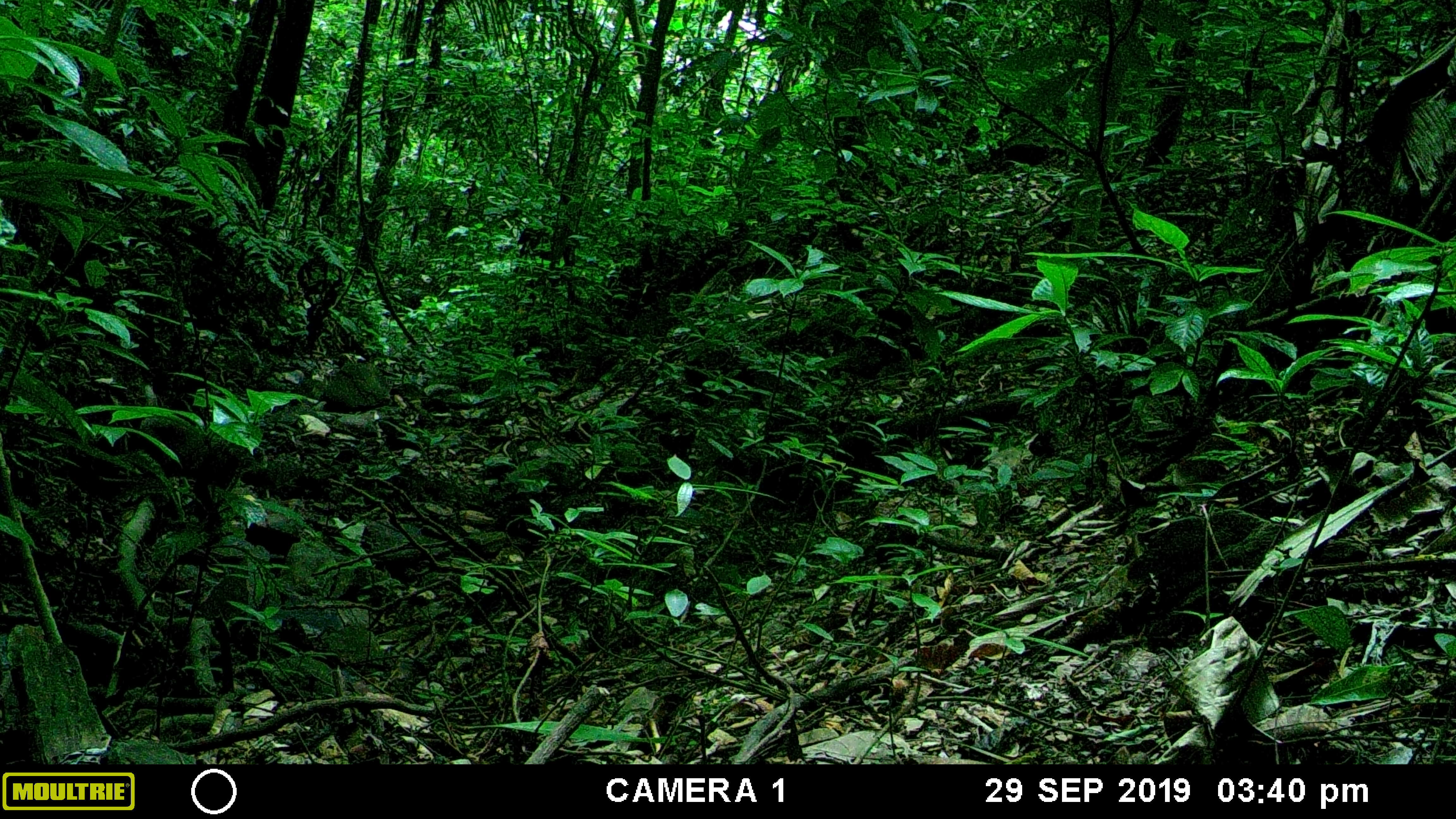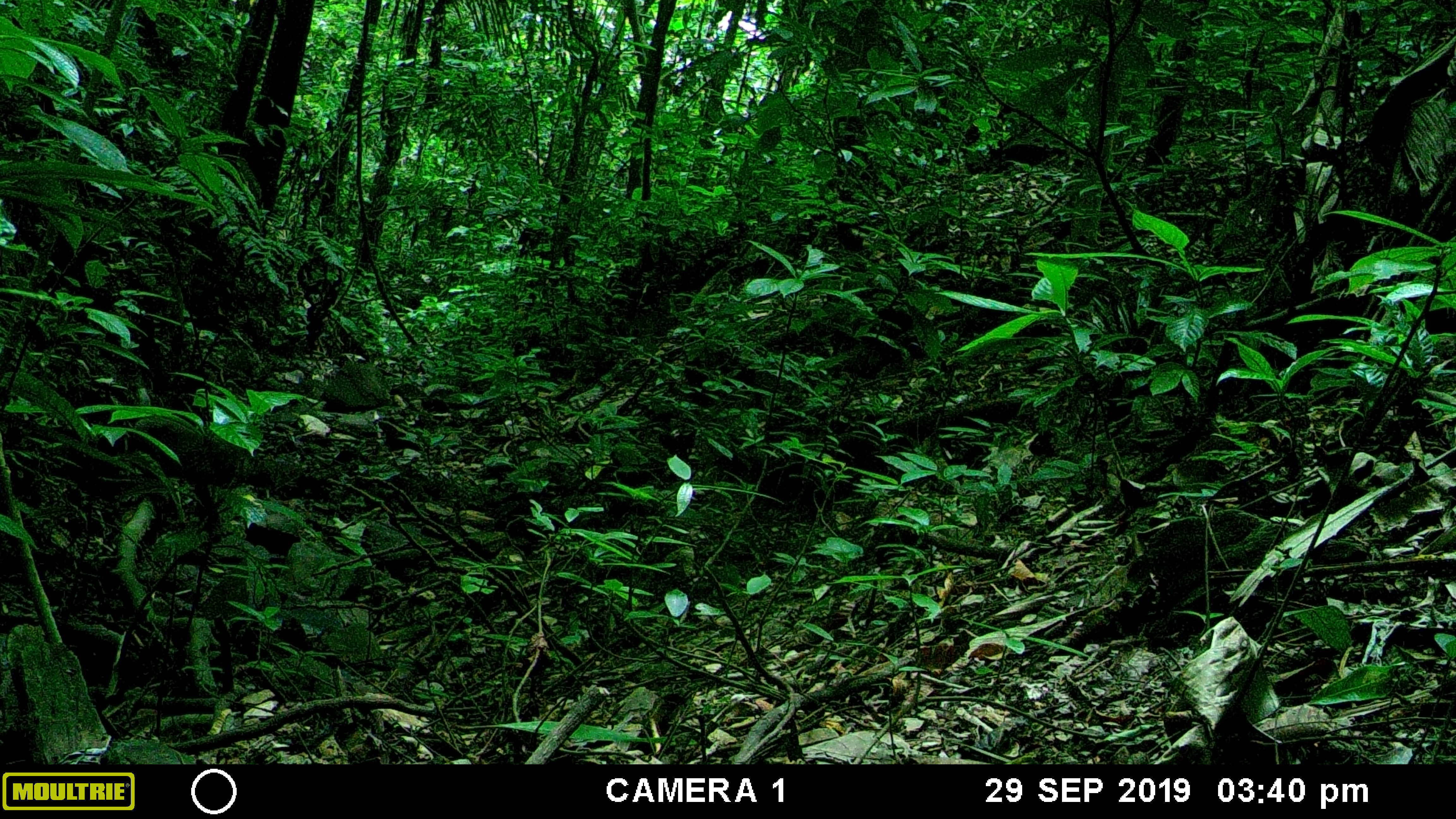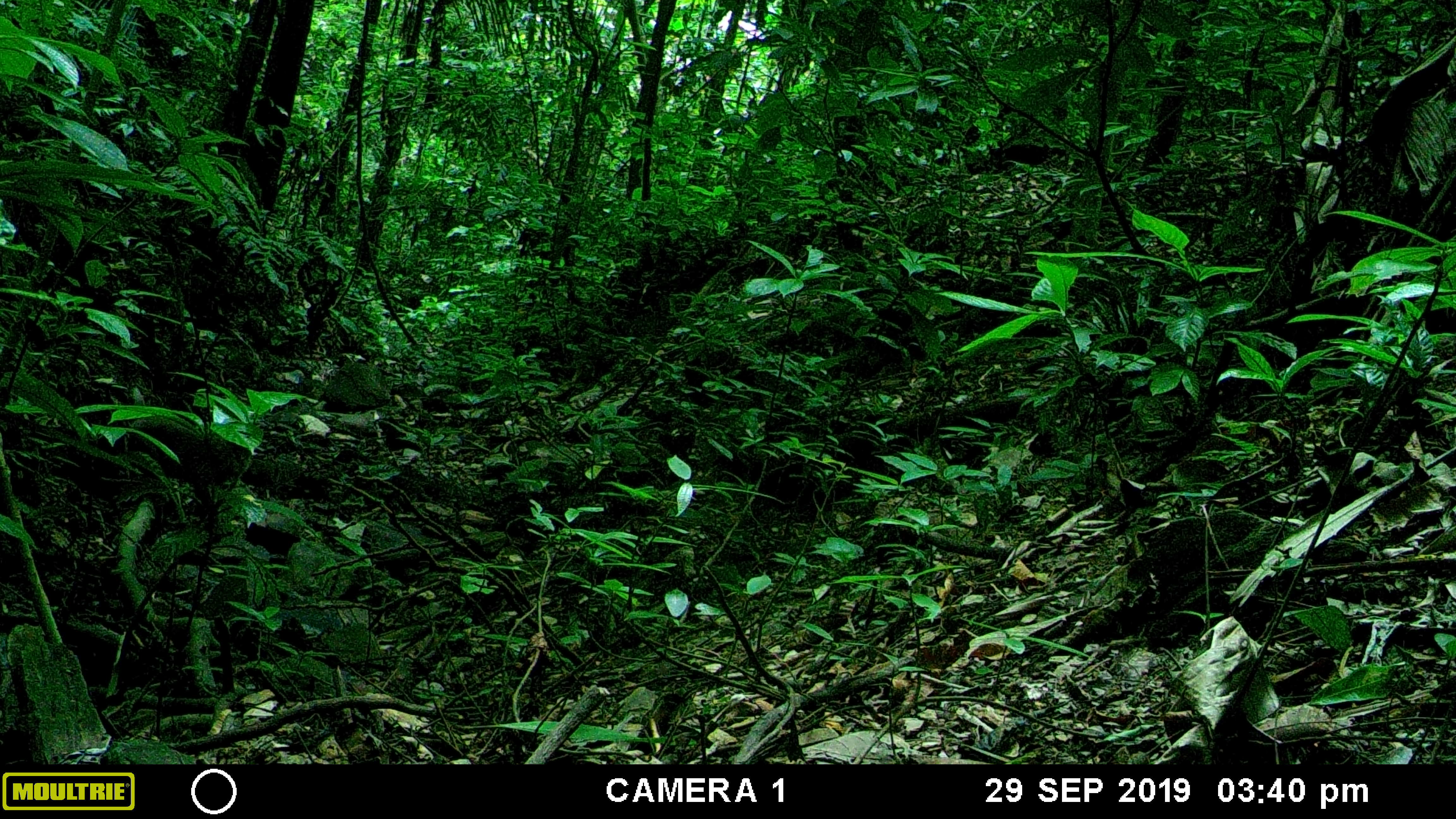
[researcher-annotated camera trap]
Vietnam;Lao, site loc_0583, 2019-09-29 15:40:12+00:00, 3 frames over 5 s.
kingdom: Animalia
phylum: Chordata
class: Mammalia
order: Primates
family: Cercopithecidae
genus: Macaca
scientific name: Macaca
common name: macaques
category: assam or rhesus macaque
Assam or rhesus macaque (macaques) (Macaca). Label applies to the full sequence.